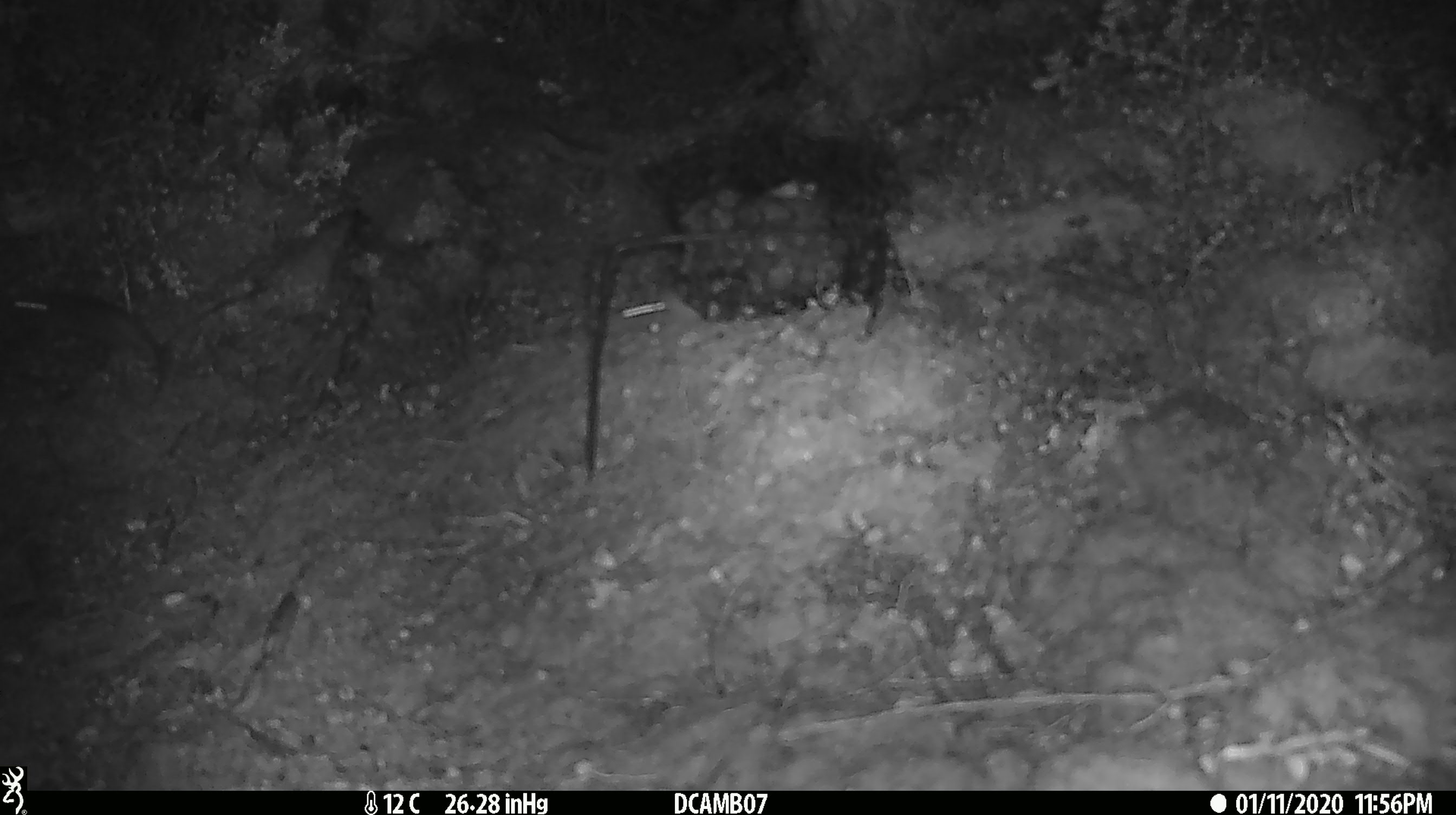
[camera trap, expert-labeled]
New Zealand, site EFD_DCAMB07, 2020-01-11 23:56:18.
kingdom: Animalia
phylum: Chordata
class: Mammalia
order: Rodentia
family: Muridae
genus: Mus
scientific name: Mus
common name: mouse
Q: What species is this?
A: Mouse (Mus).